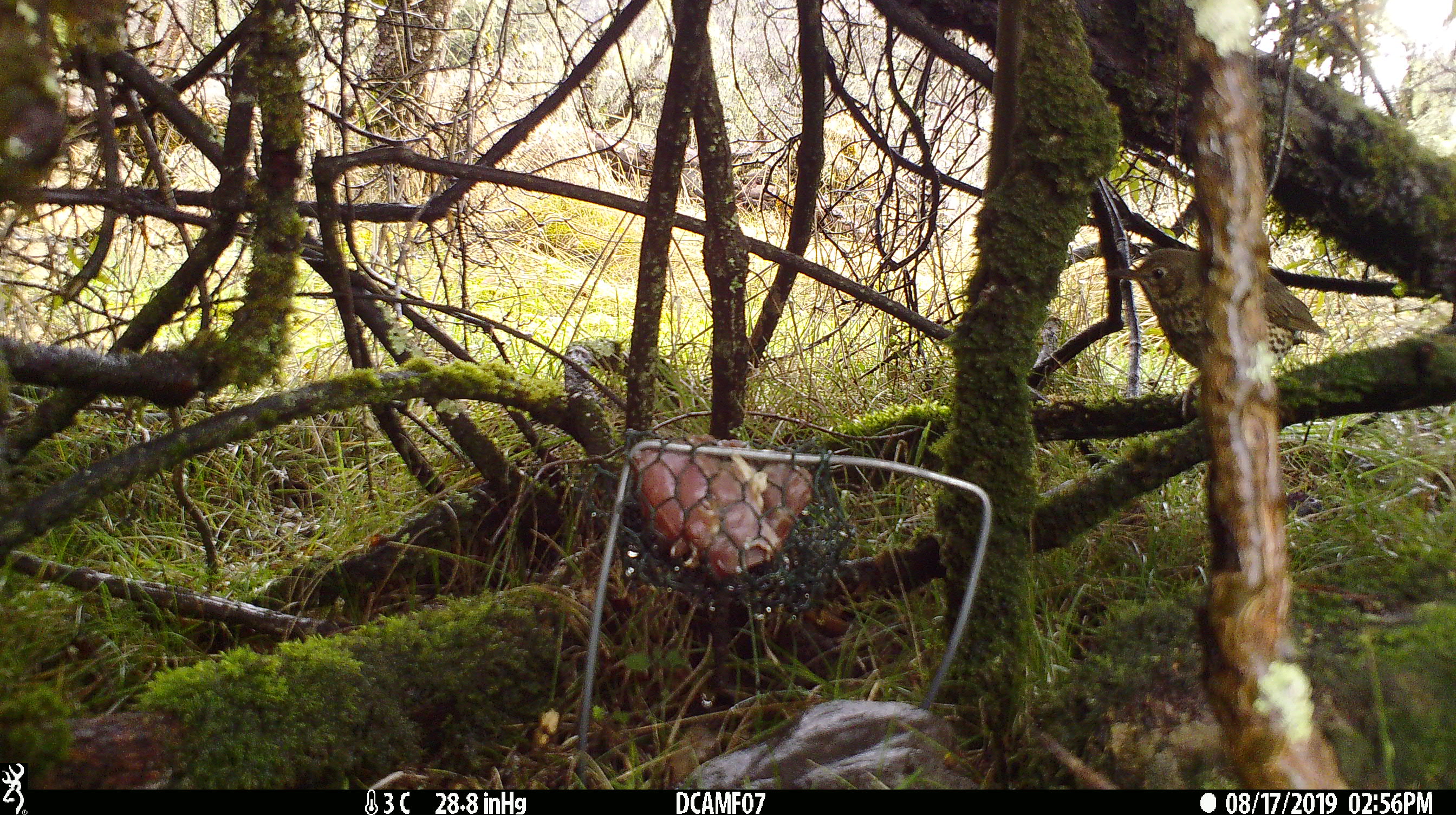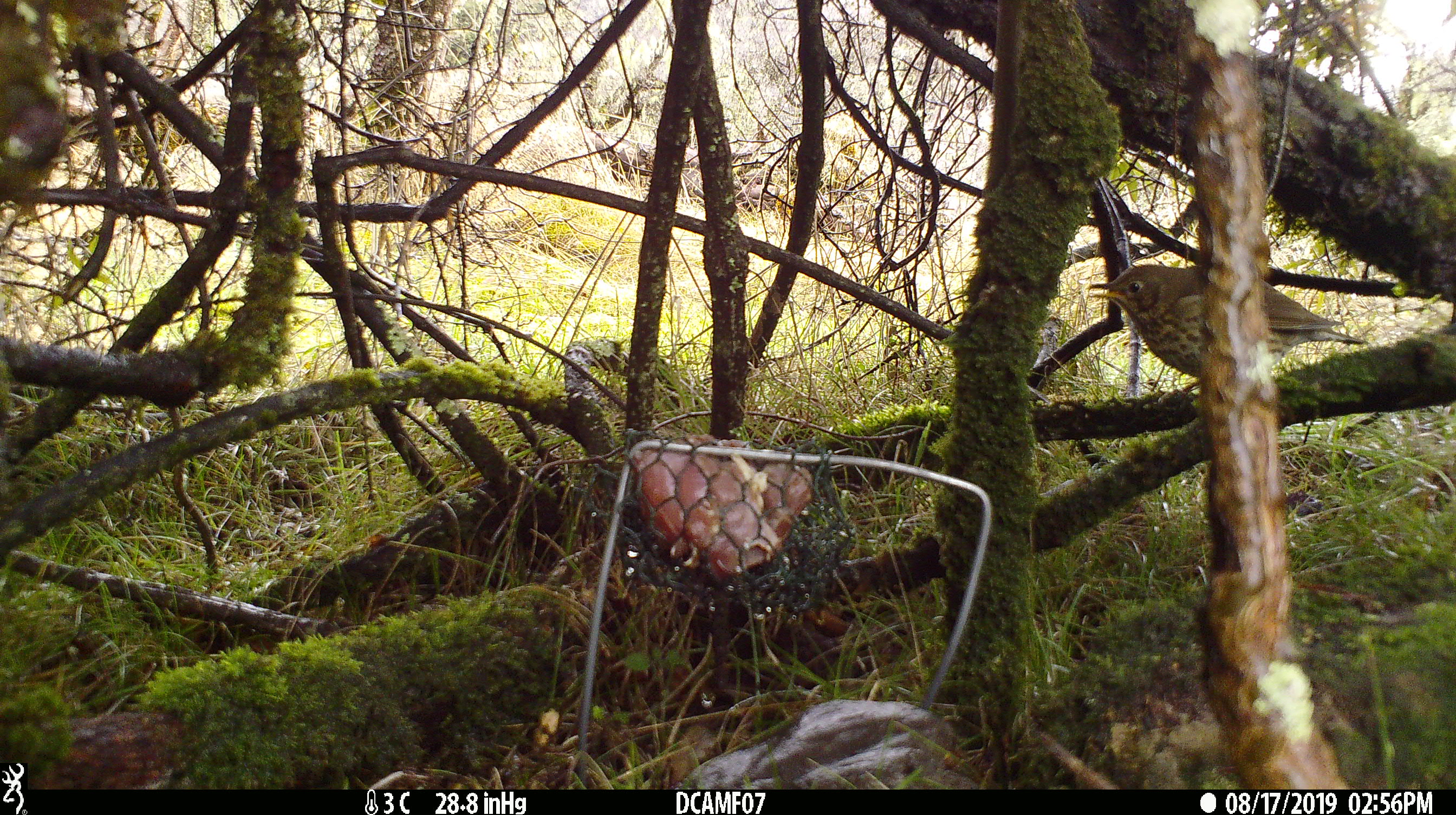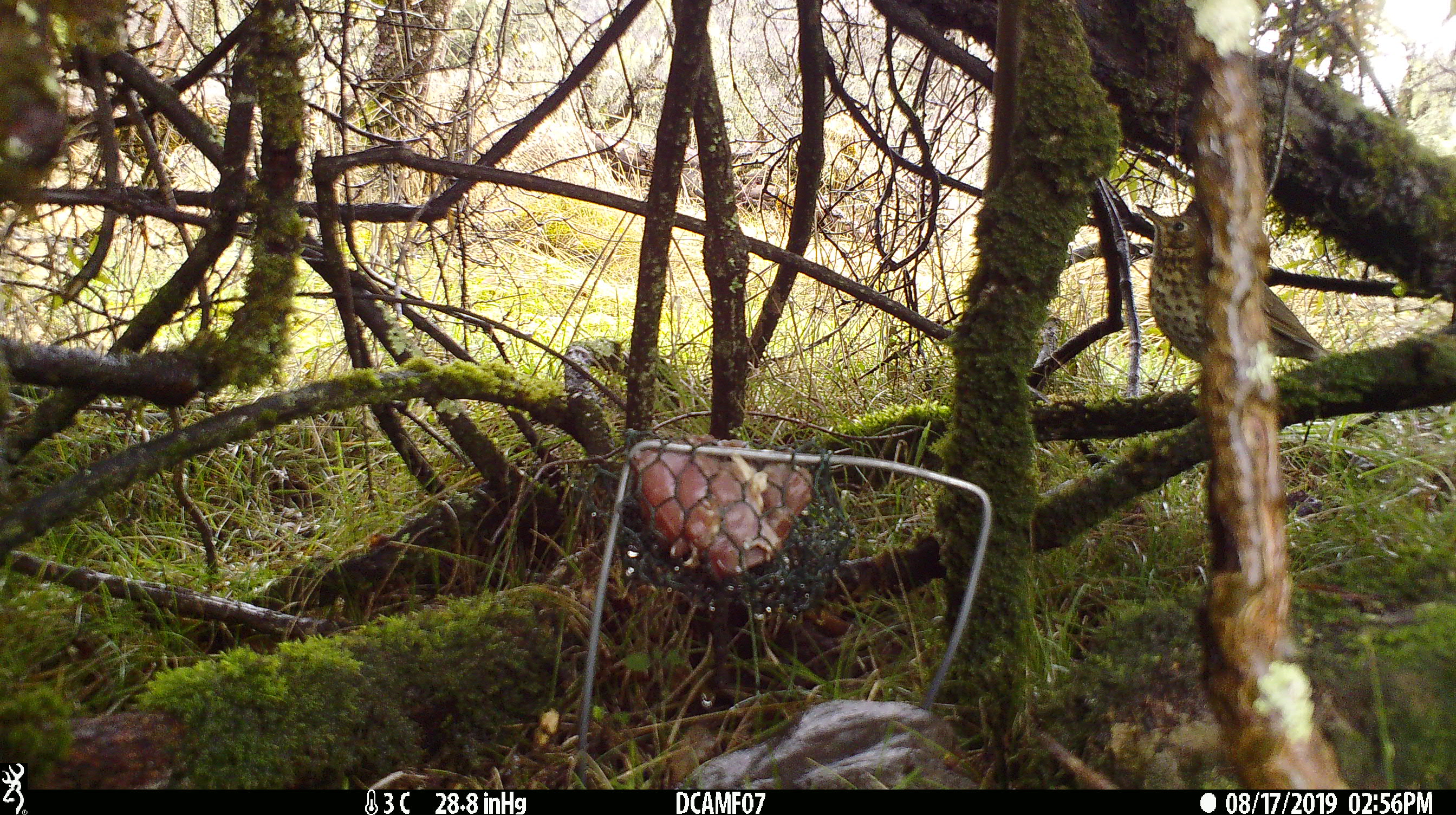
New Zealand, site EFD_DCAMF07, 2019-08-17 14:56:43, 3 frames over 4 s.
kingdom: Animalia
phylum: Chordata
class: Aves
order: Passeriformes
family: Turdidae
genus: Turdus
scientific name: Turdus philomelos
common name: song thrush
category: thrush